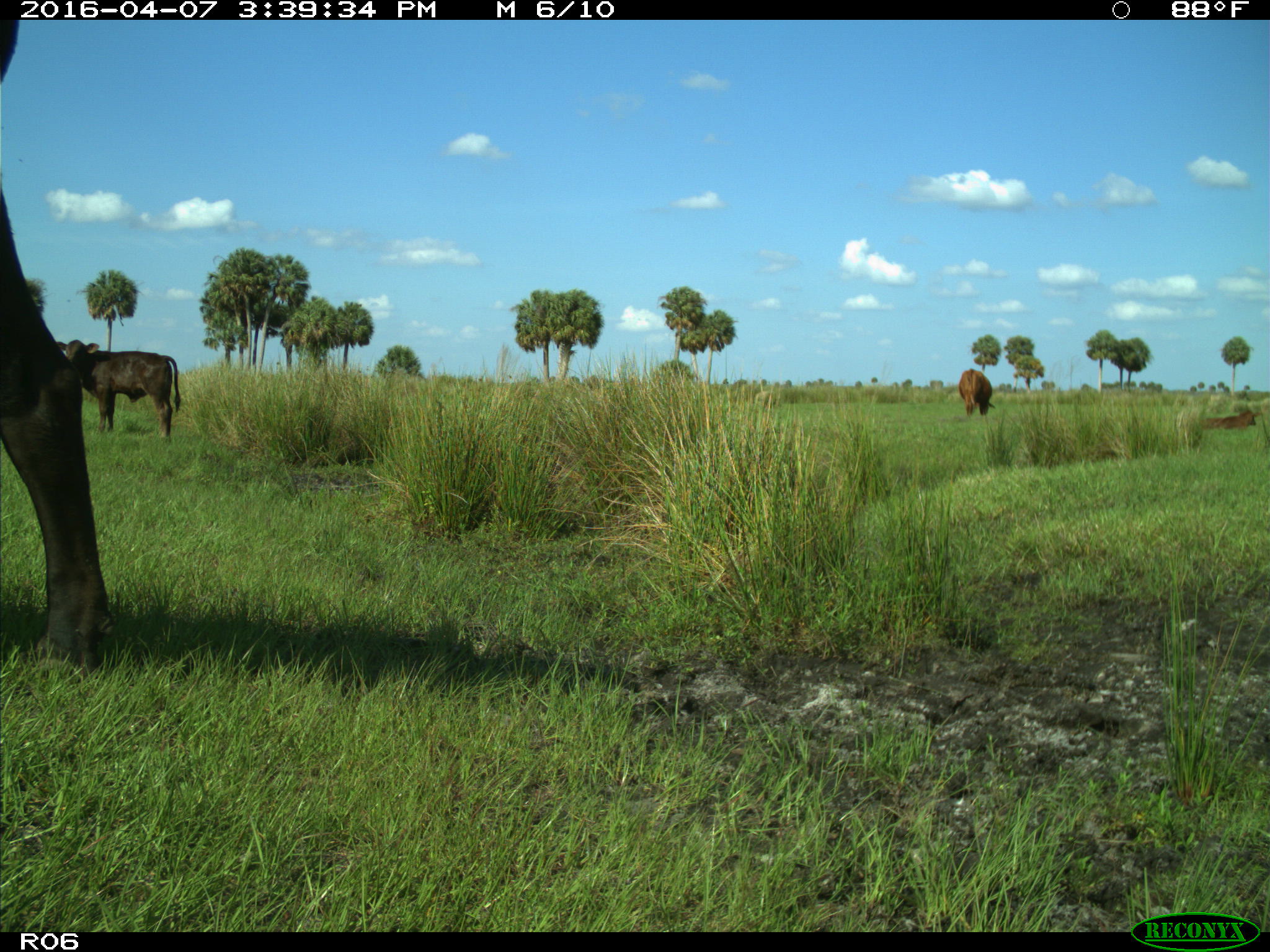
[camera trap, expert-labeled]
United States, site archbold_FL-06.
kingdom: Animalia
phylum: Chordata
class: Mammalia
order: Artiodactyla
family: Bovidae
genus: Bos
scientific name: Bos taurus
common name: domestic cow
Bos taurus (domestic cow).